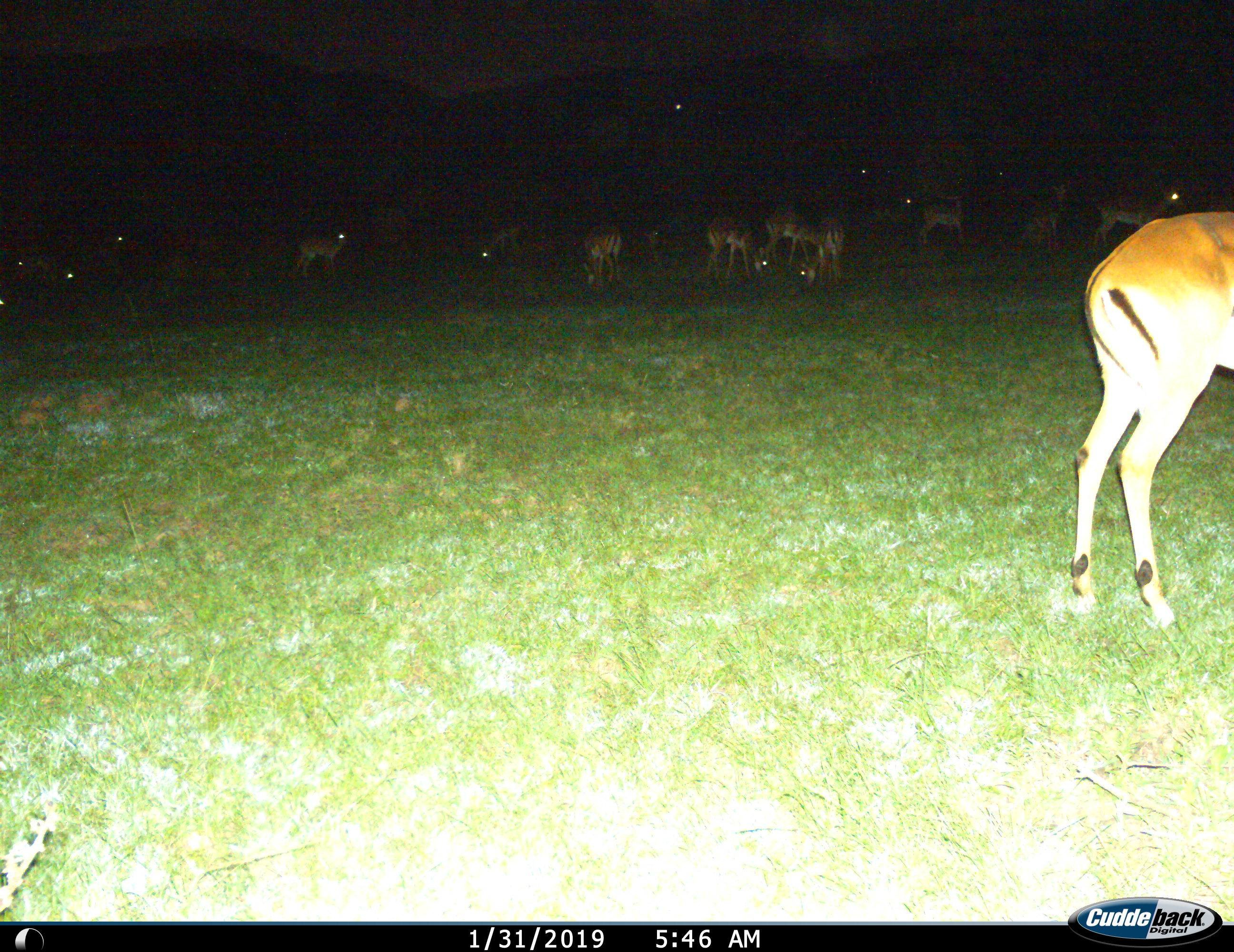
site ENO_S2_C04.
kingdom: Animalia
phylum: Chordata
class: Mammalia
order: Artiodactyla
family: Bovidae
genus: Aepyceros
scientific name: Aepyceros melampus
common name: impala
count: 11-50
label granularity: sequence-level